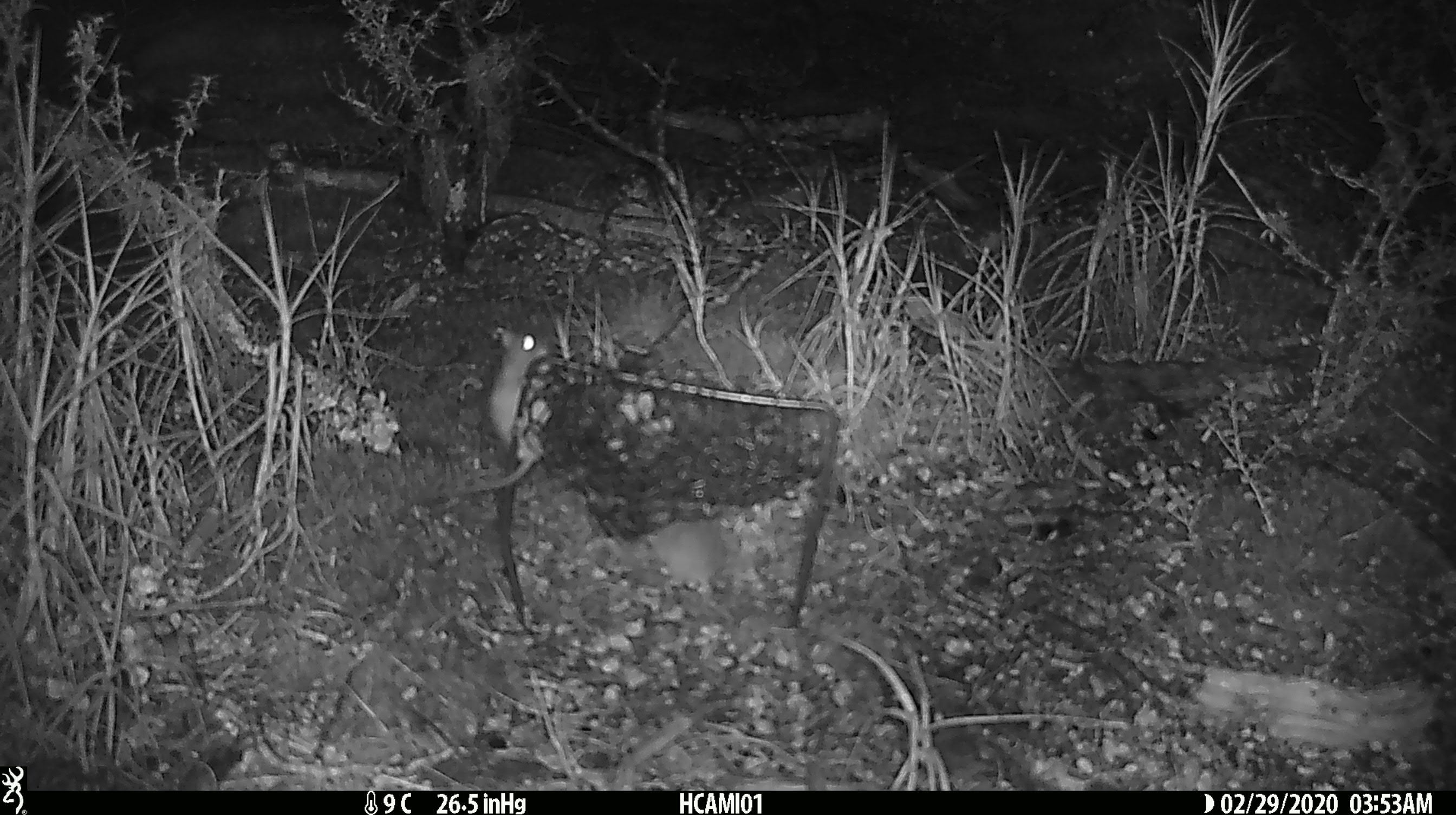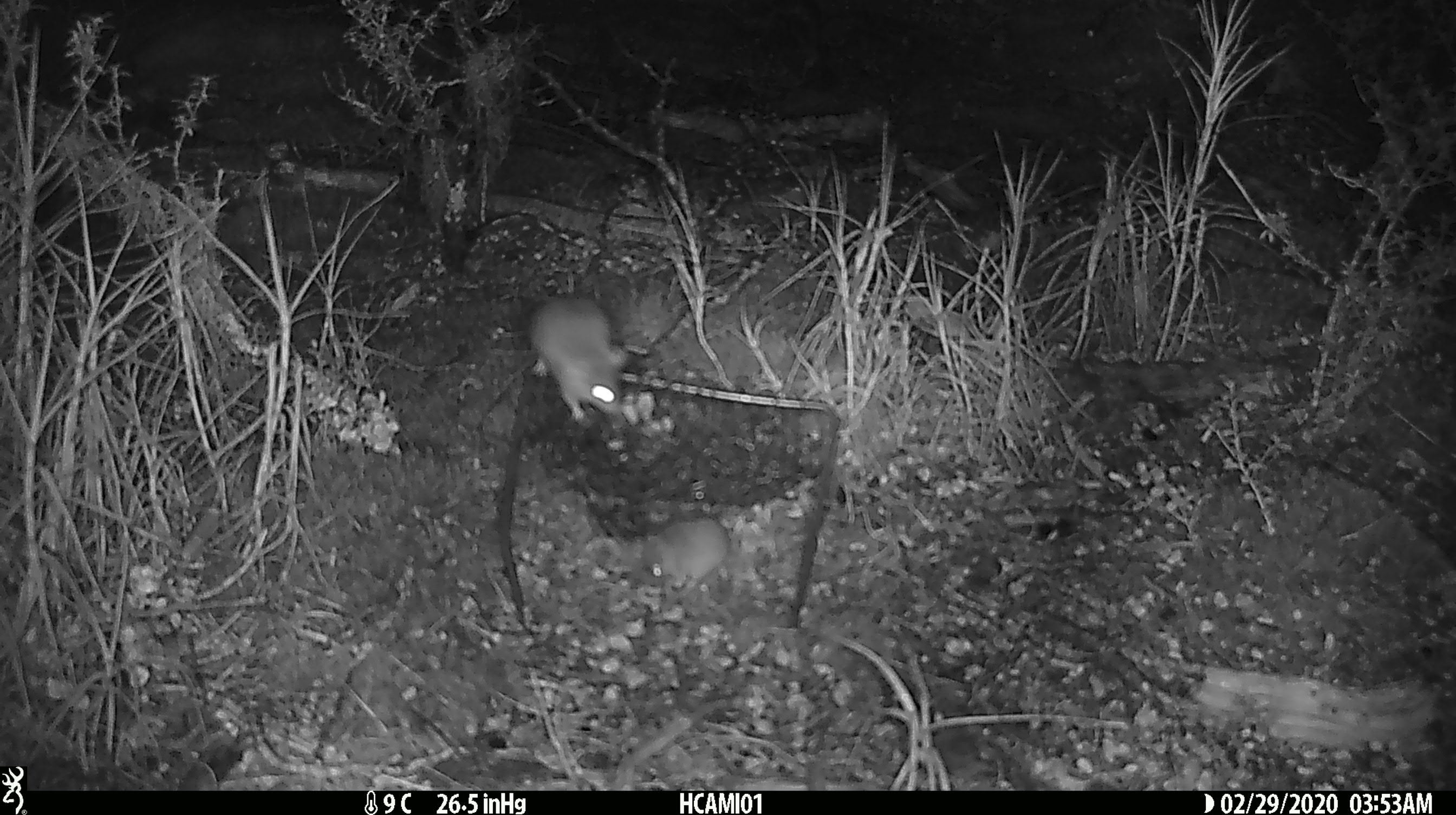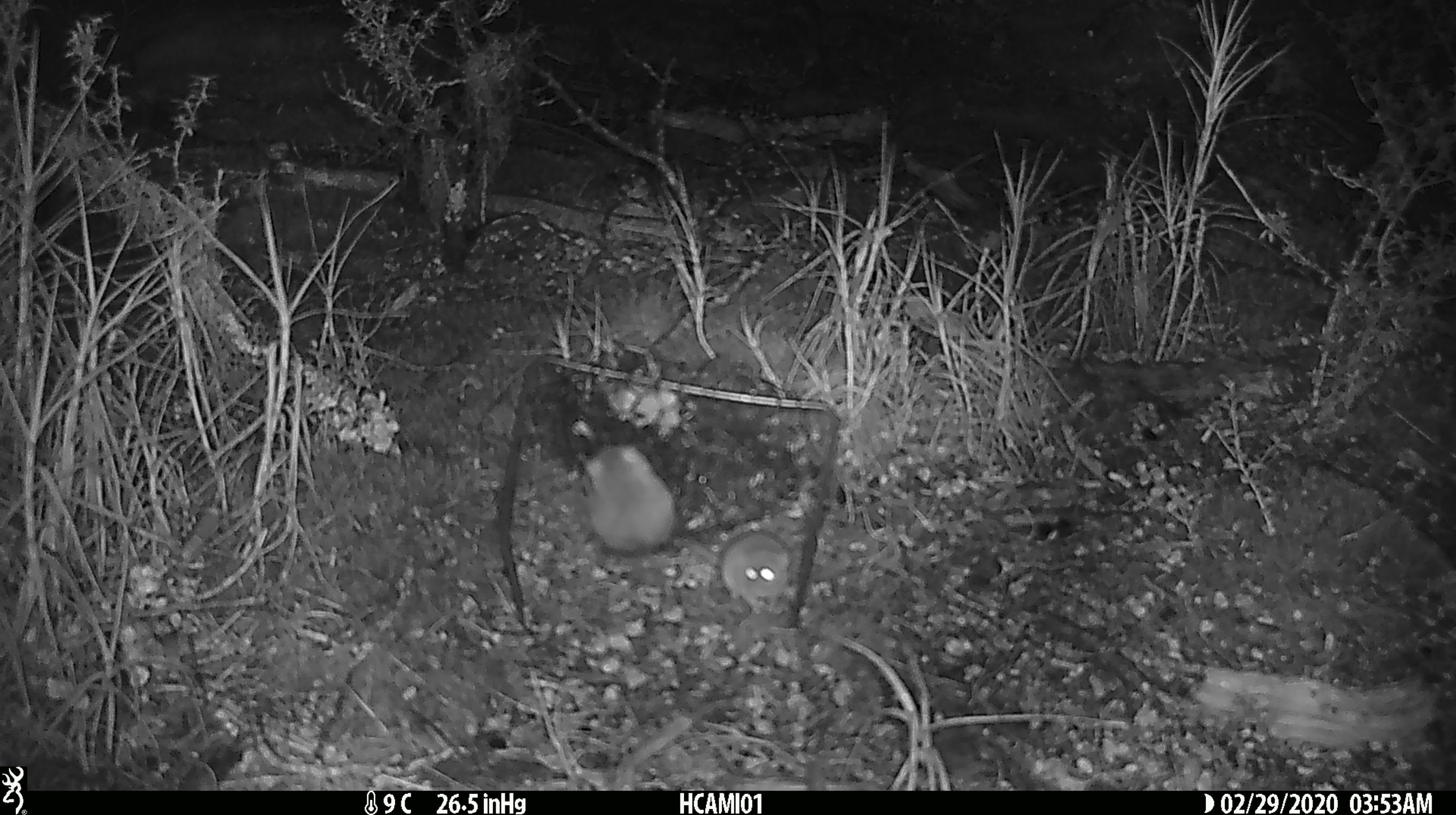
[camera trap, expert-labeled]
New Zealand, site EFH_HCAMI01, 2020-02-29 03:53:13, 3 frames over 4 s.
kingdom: Animalia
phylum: Chordata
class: Mammalia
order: Rodentia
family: Muridae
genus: Mus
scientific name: Mus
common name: mouse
Mouse (Mus).